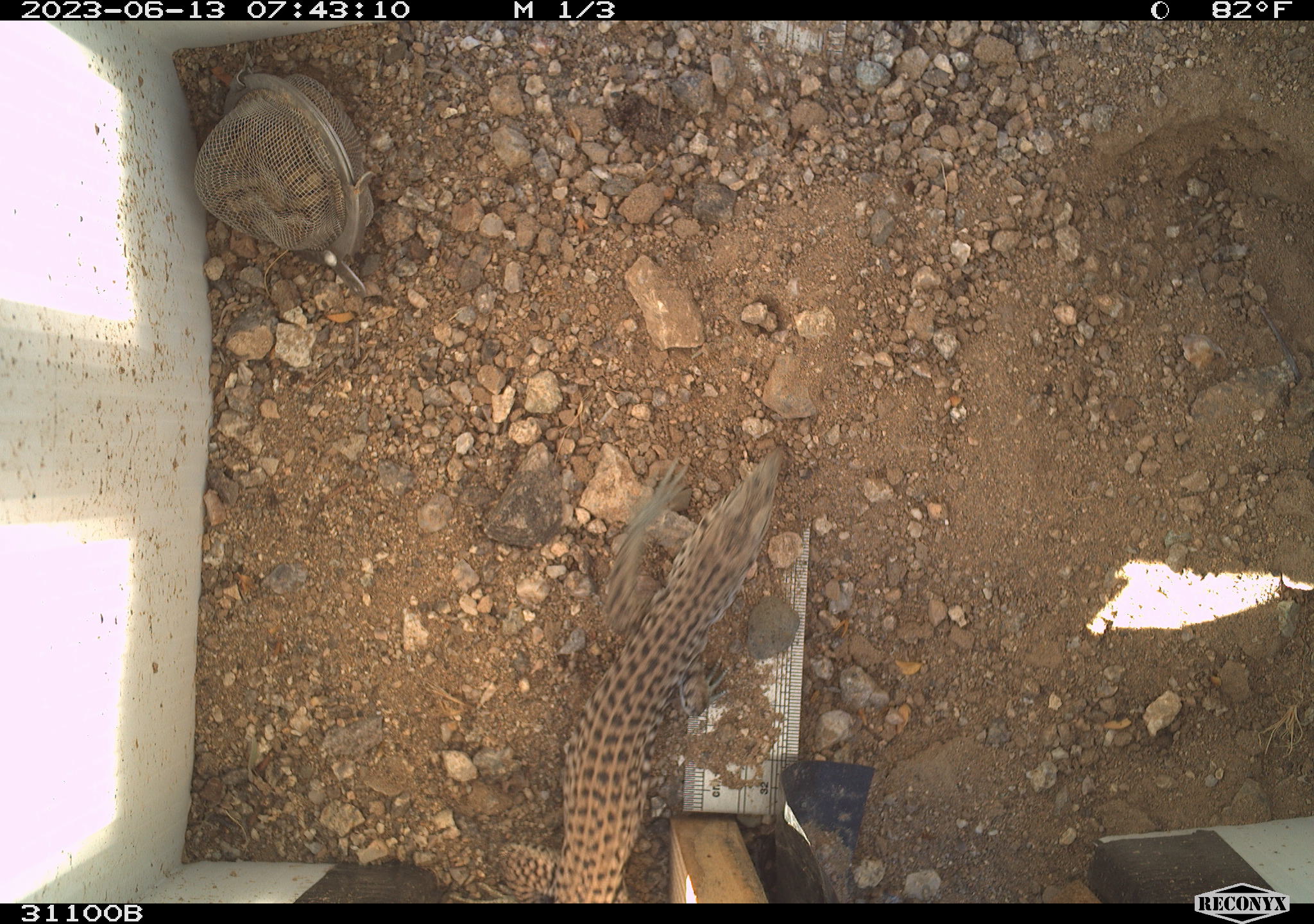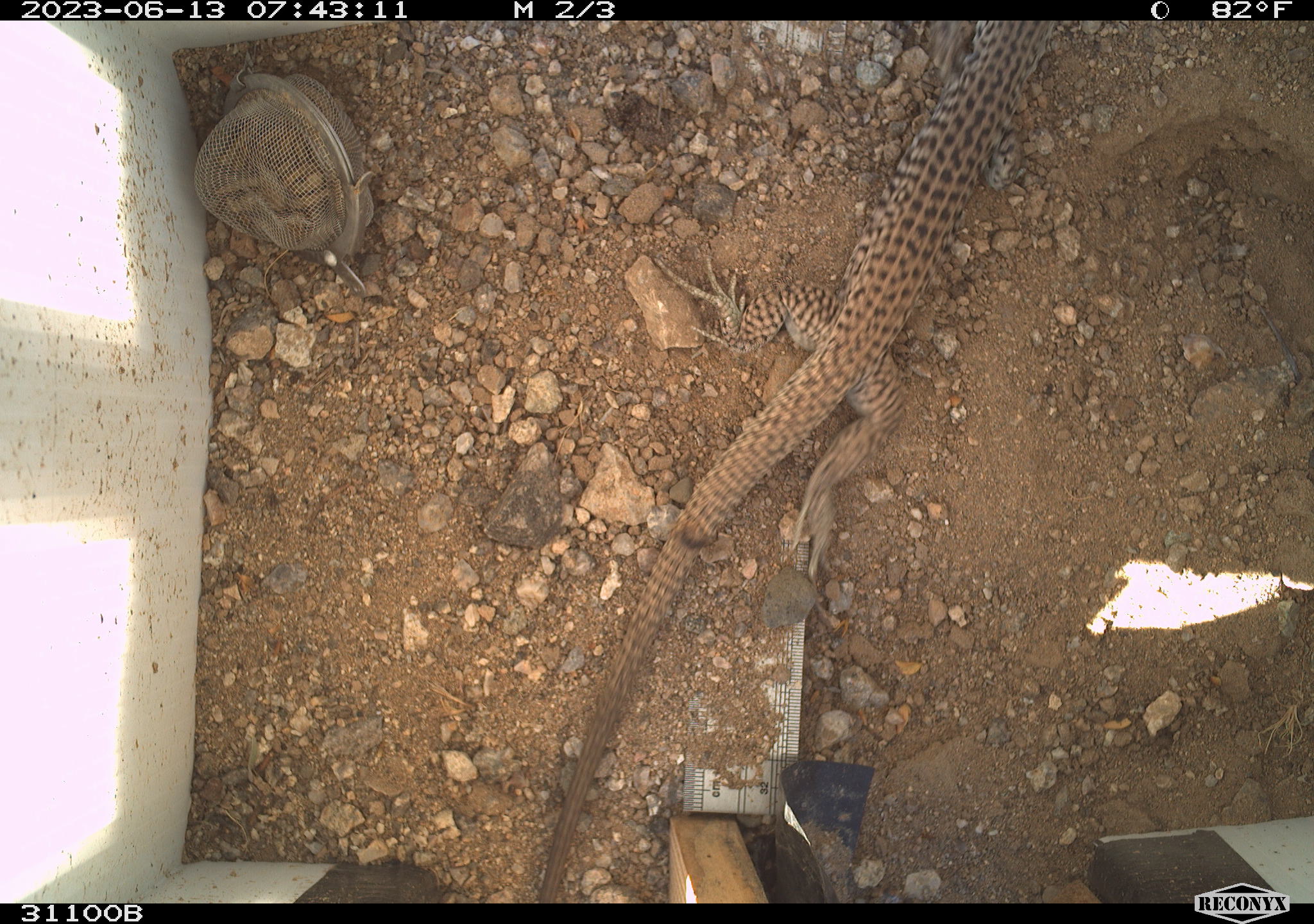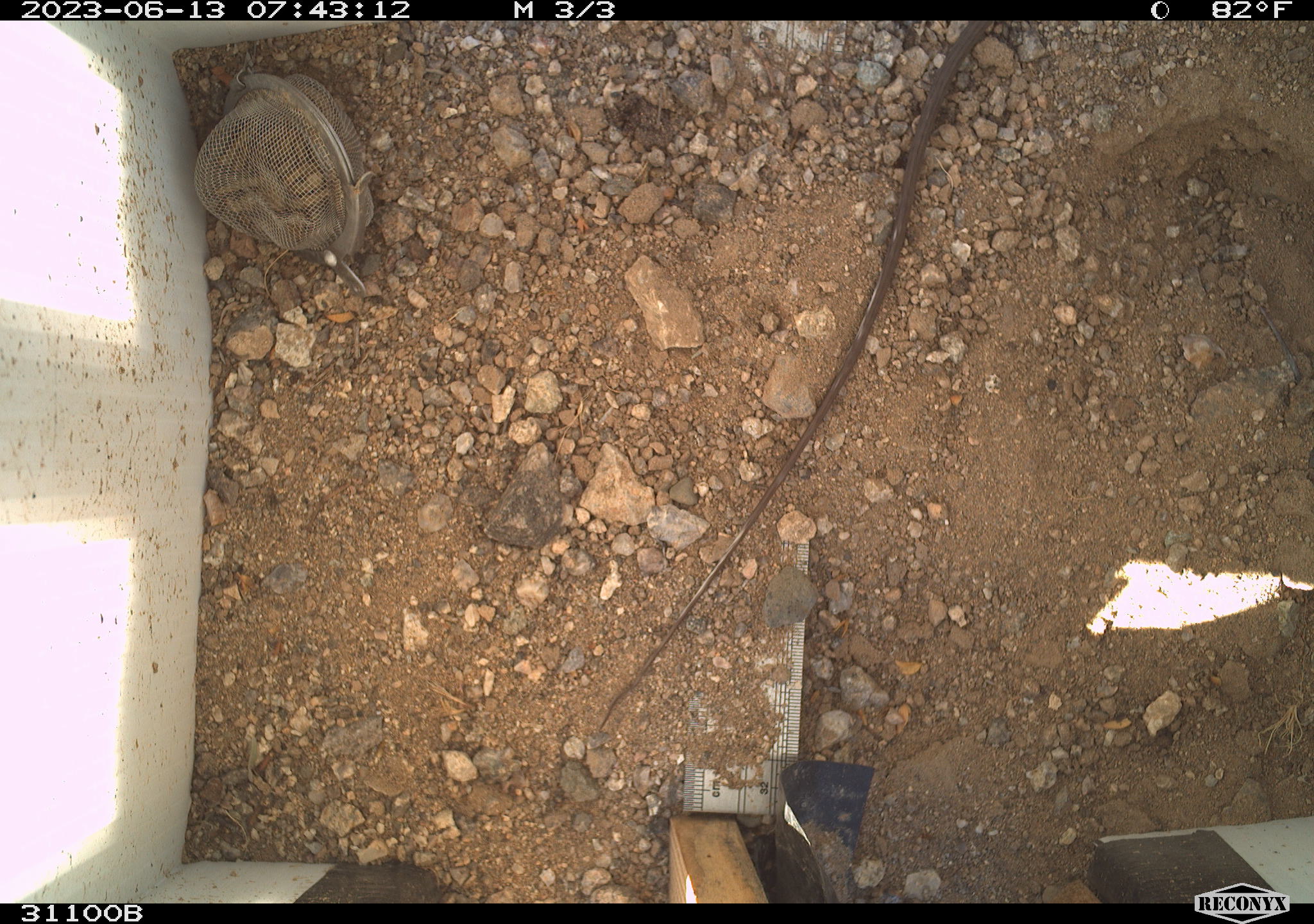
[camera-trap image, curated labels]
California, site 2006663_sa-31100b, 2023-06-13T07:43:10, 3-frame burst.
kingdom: Animalia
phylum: Chordata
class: Reptilia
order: Squamata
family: Teiidae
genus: Aspidoscelis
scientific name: Aspidoscelis tigris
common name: western whiptail